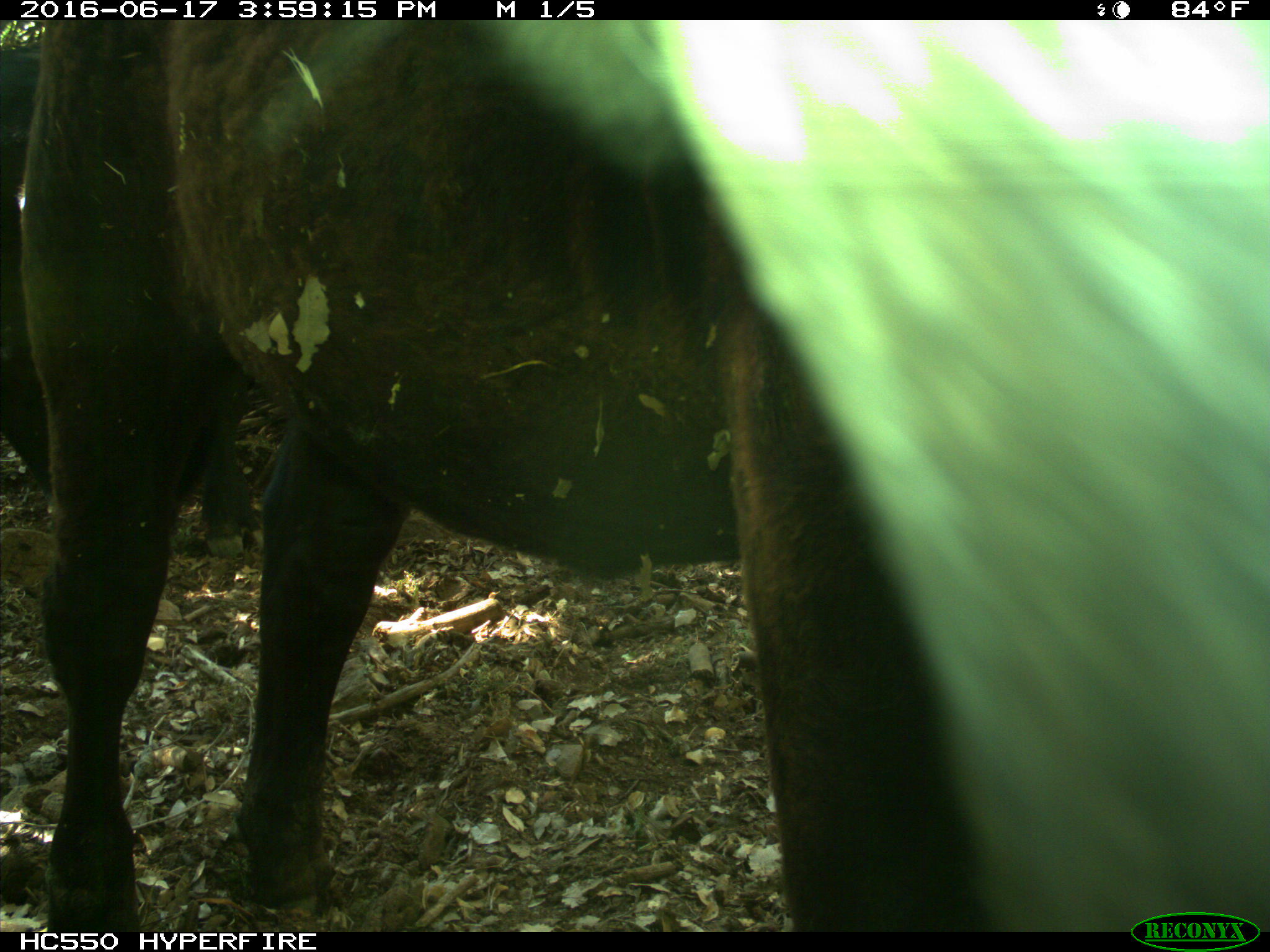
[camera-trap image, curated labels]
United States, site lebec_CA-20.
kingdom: Animalia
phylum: Chordata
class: Mammalia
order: Artiodactyla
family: Bovidae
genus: Bos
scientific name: Bos taurus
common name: domestic cow